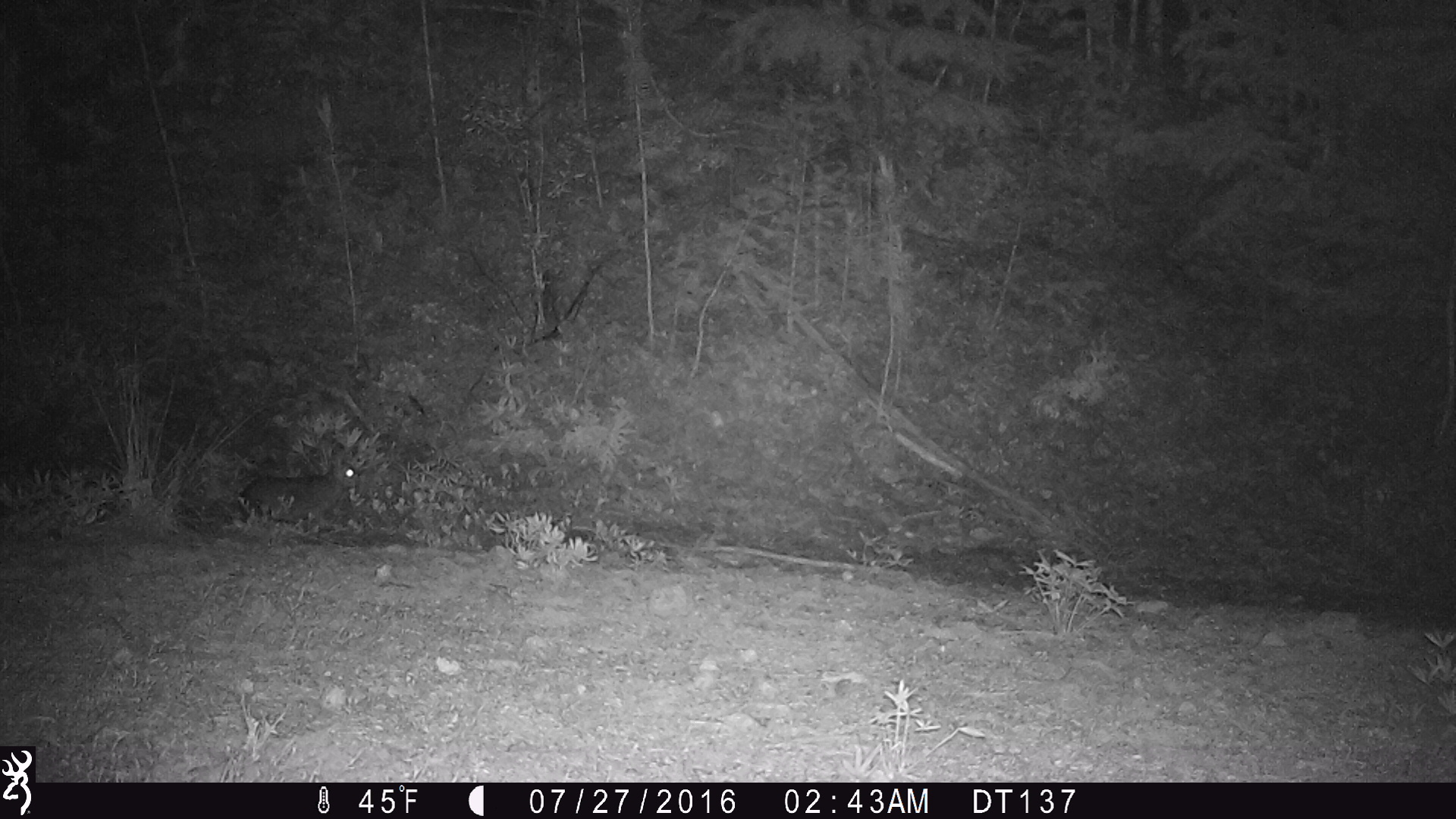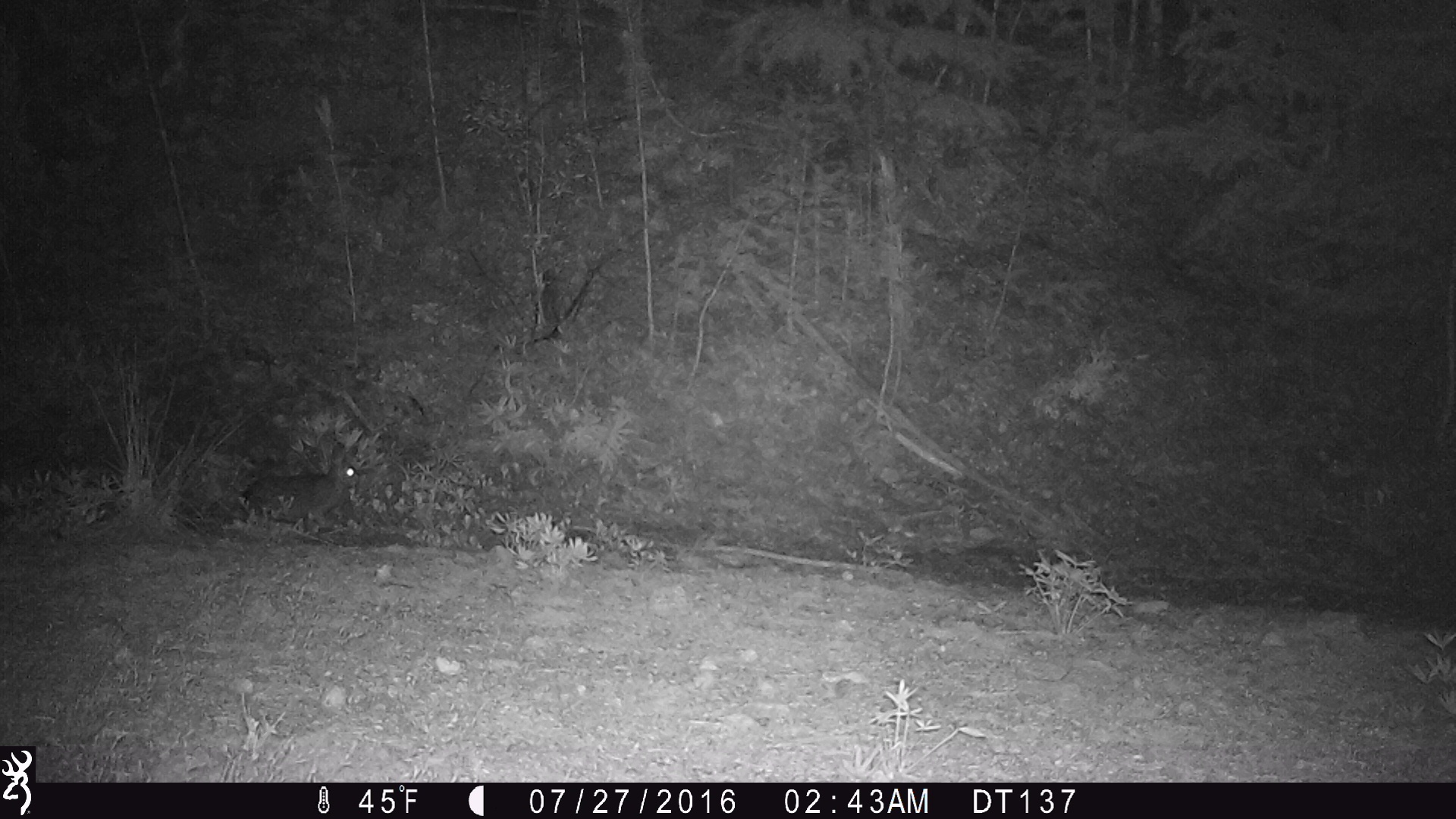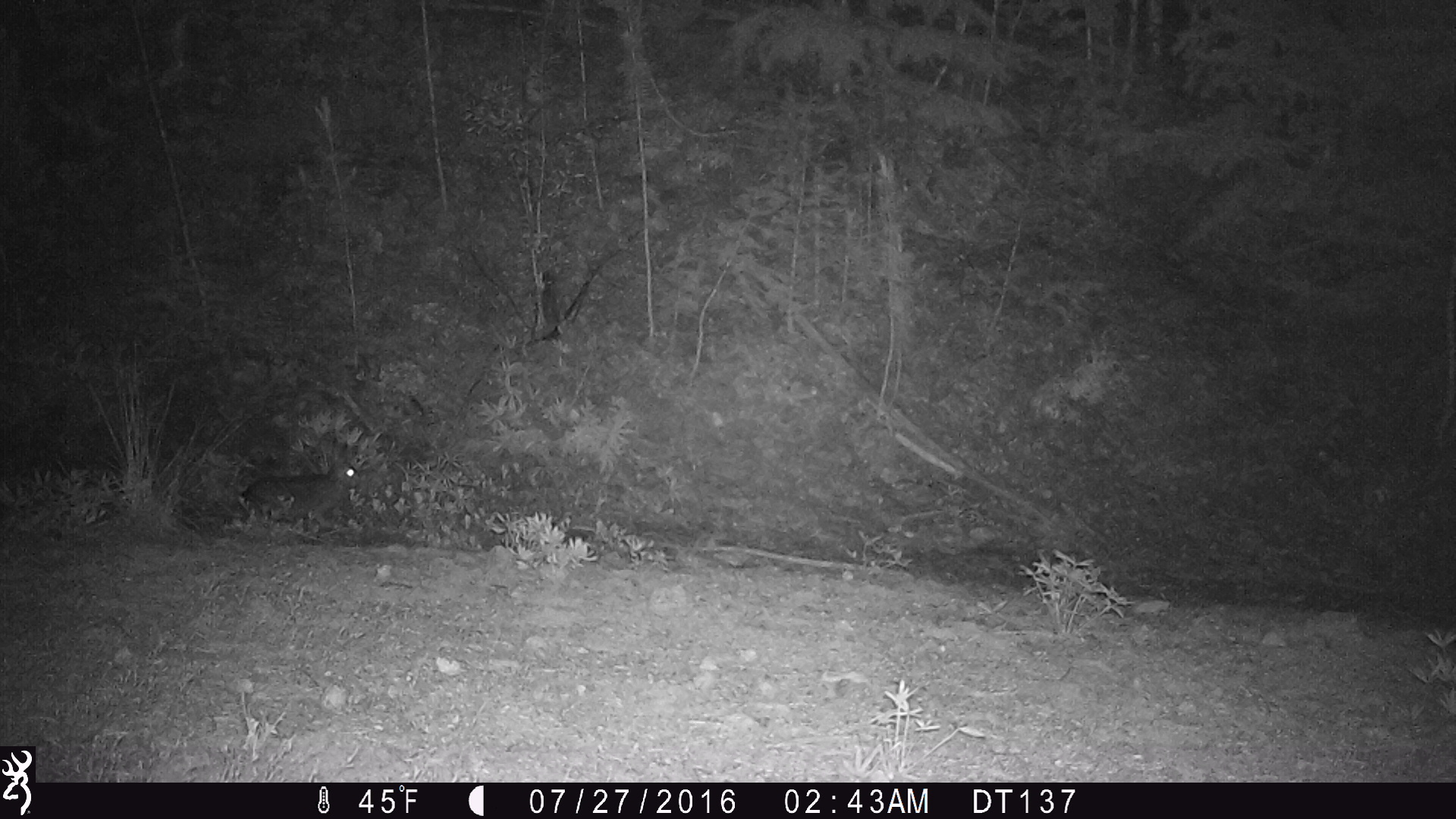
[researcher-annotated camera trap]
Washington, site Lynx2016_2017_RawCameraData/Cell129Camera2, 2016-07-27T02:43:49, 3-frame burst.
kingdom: Animalia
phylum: Chordata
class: Mammalia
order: Lagomorpha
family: Leporidae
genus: Lepus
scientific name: Lepus americanus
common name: snowshoe hare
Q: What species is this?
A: Lepus americanus (snowshoe hare).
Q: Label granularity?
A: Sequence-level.